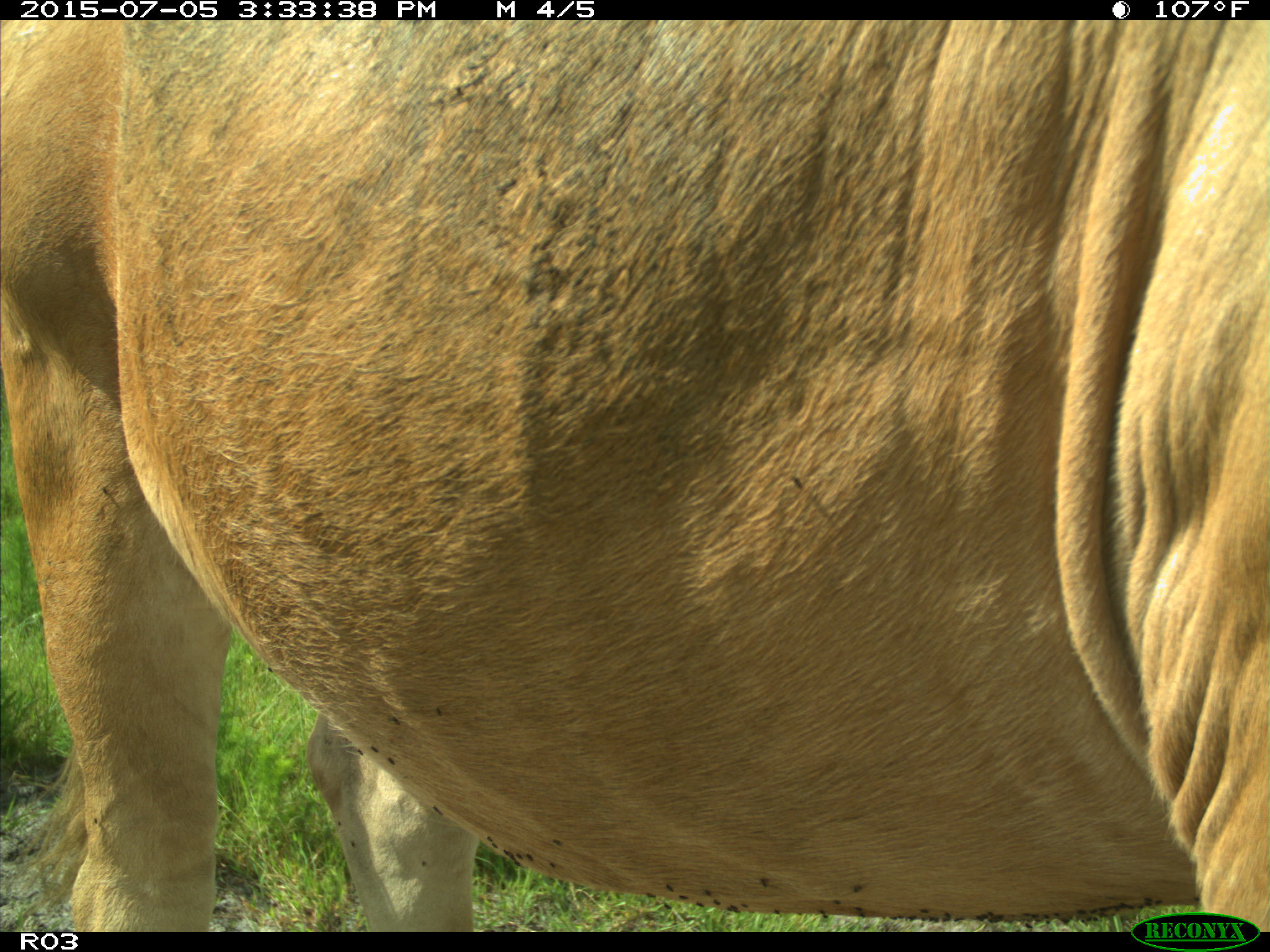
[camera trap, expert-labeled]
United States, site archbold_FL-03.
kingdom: Animalia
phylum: Chordata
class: Mammalia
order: Artiodactyla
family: Bovidae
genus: Bos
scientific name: Bos taurus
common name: domestic cow